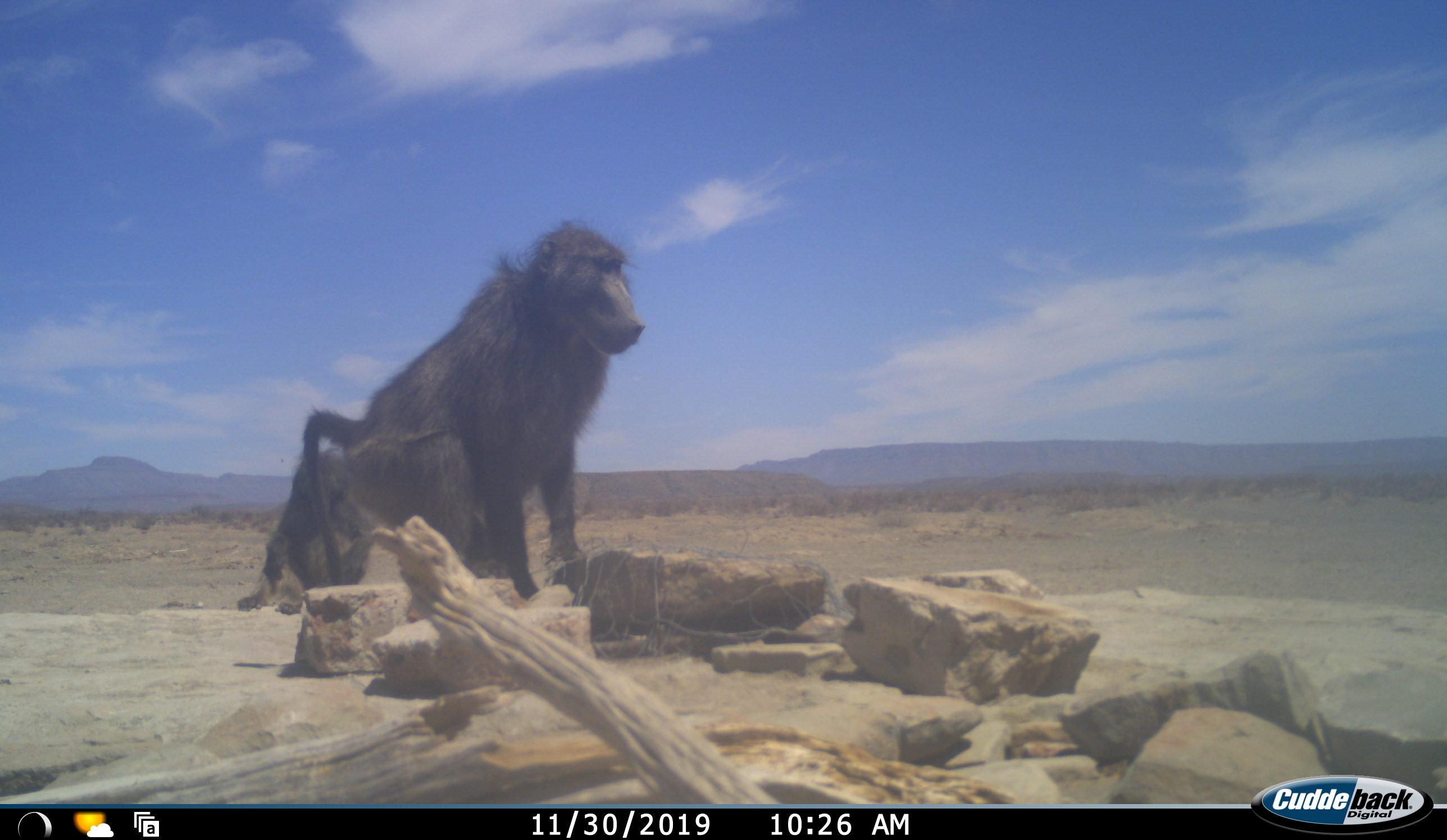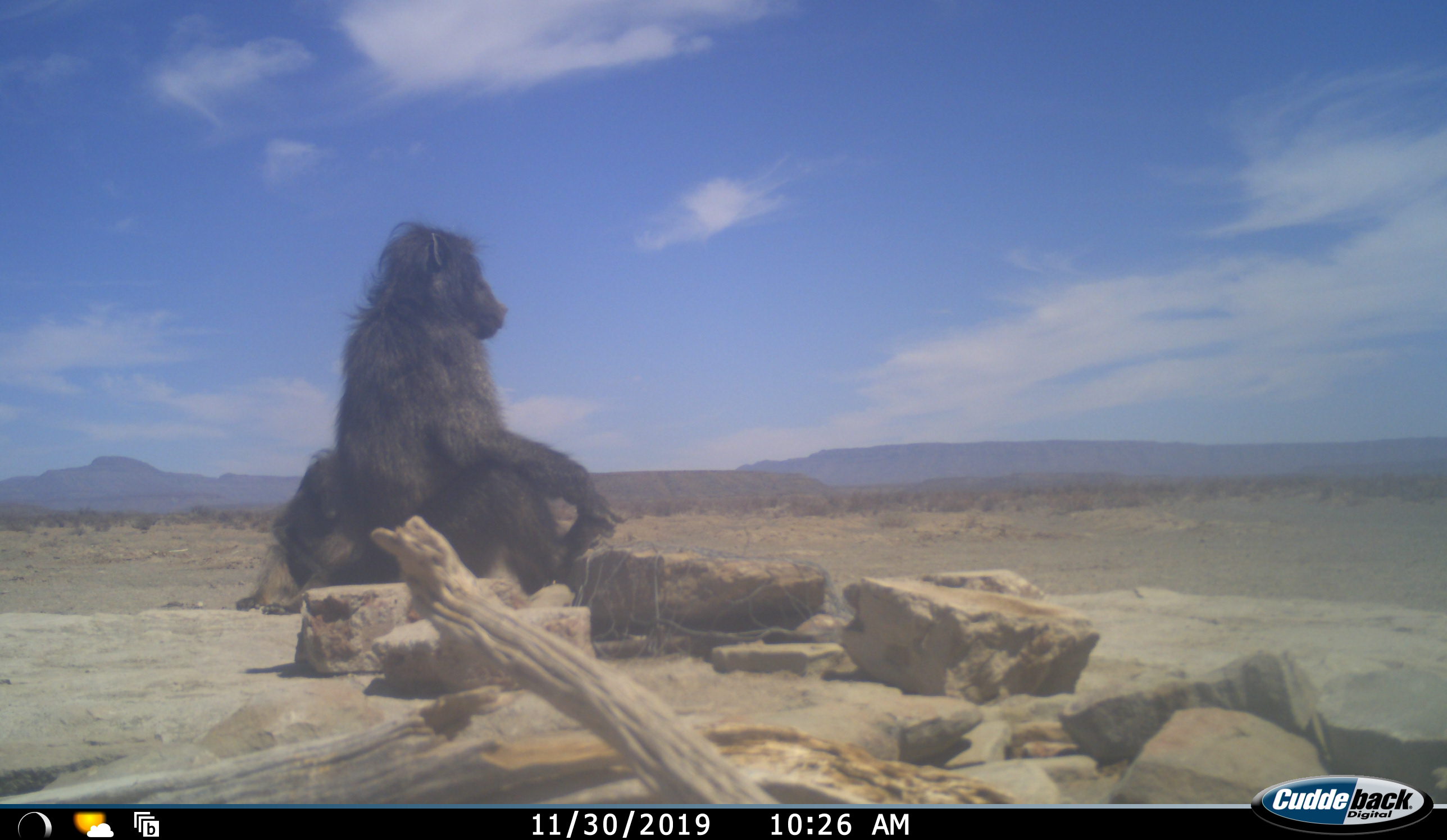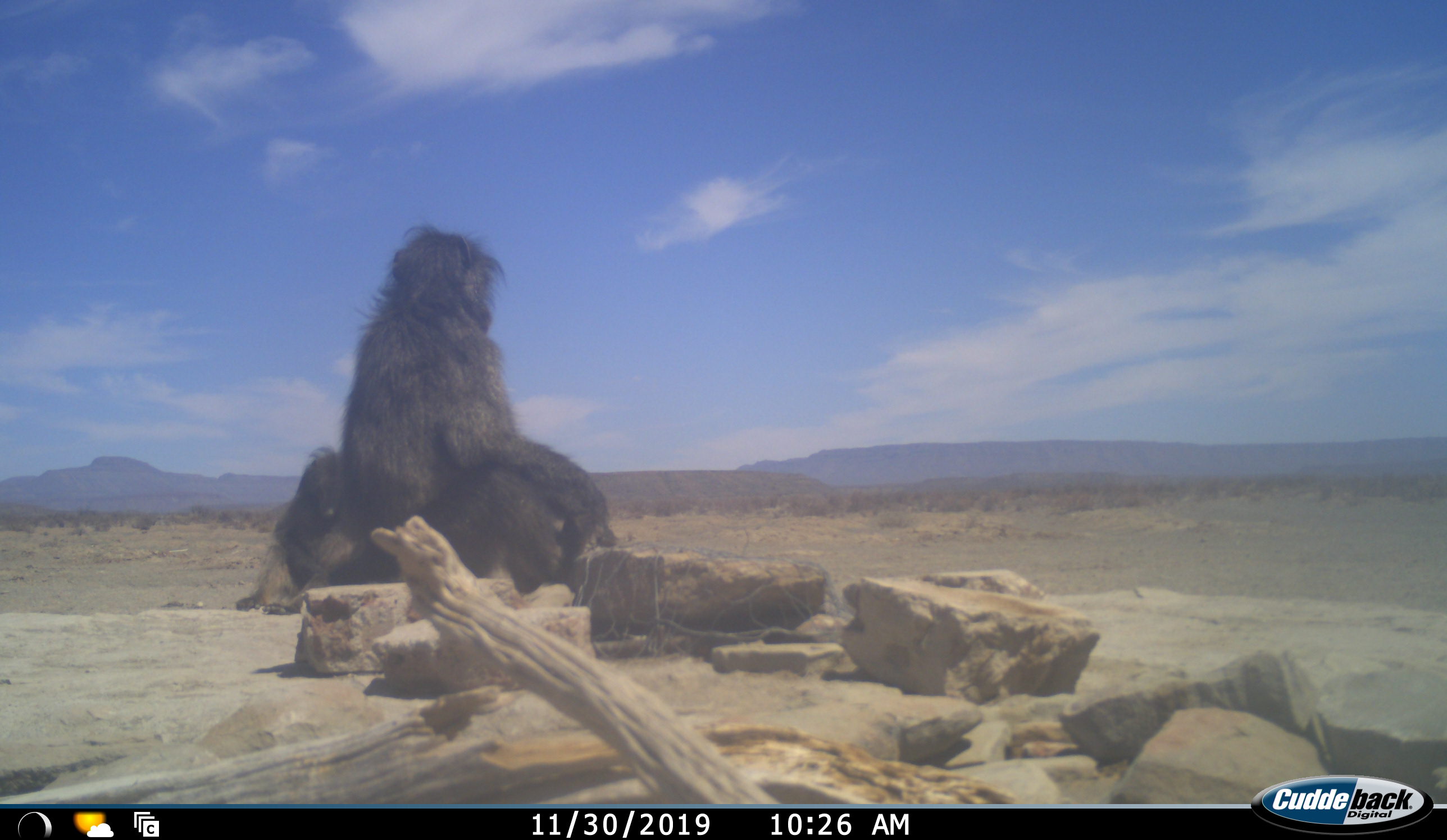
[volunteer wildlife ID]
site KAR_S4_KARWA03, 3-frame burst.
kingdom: Animalia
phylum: Chordata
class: Mammalia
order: Primates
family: Cercopithecidae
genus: Papio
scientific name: Papio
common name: baboon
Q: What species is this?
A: Baboon (Papio).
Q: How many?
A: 2.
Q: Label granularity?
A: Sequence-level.